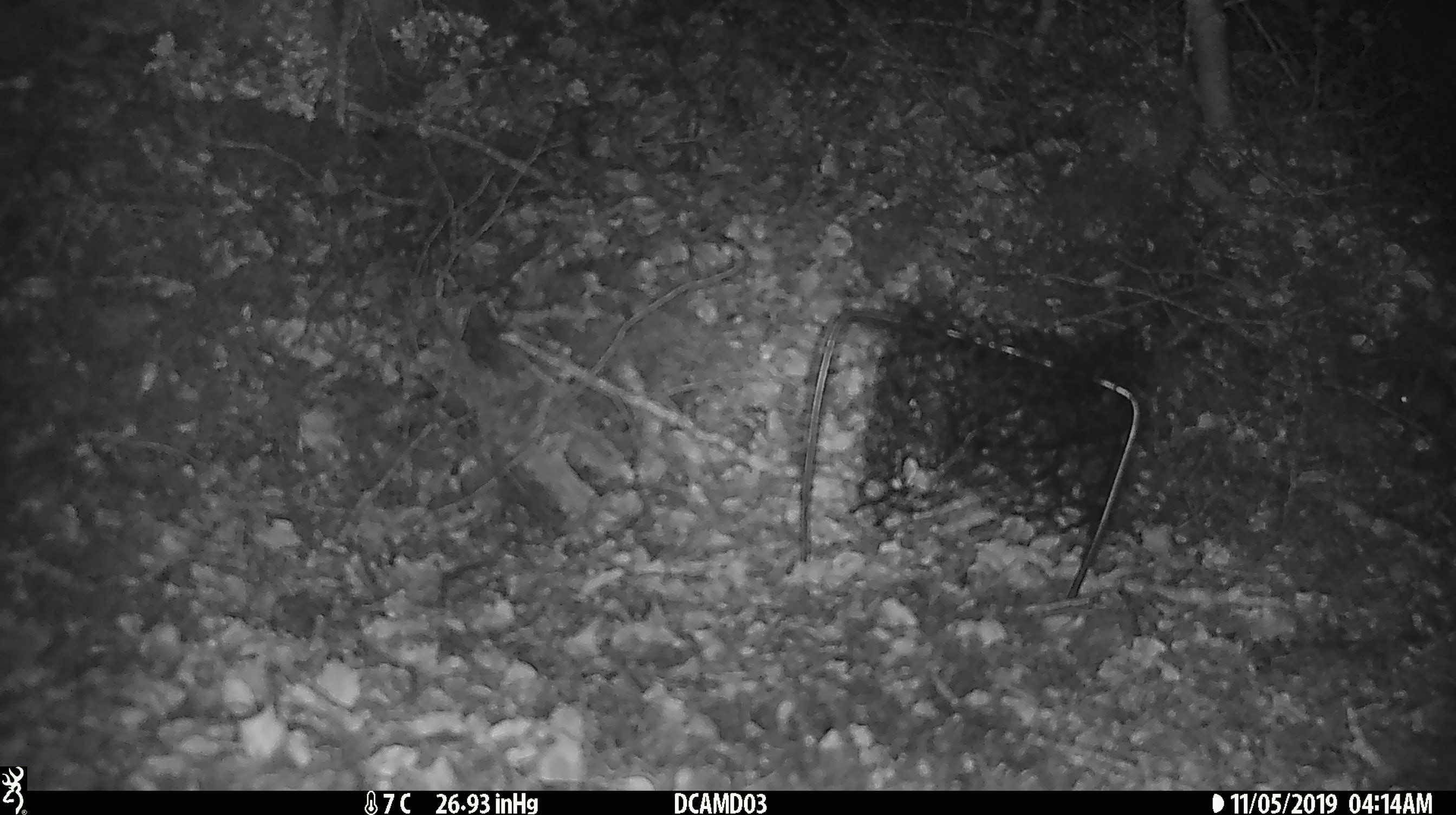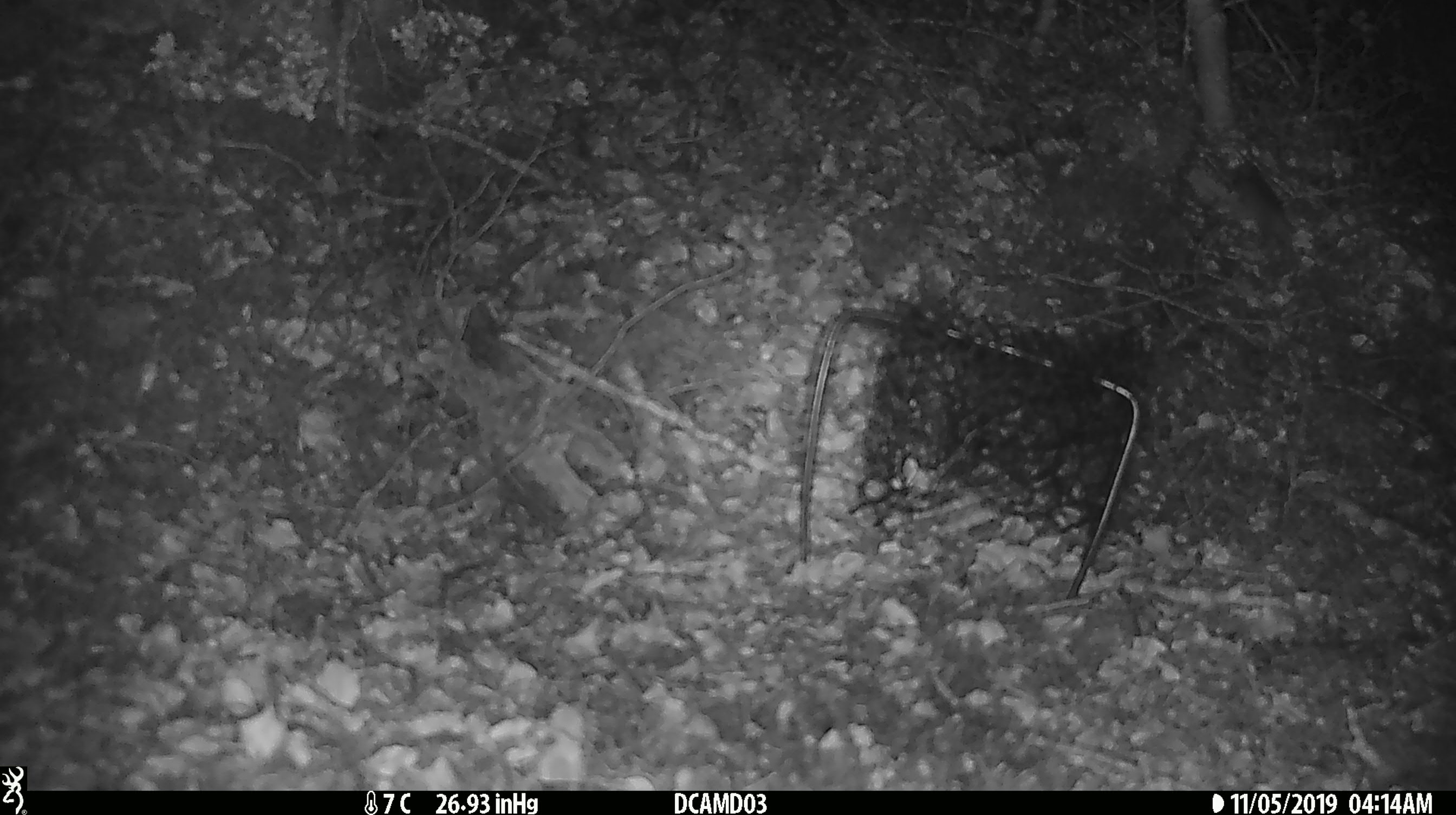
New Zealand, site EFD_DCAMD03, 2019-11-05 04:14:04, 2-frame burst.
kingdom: Animalia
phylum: Chordata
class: Mammalia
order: Rodentia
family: Muridae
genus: Mus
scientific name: Mus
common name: mouse